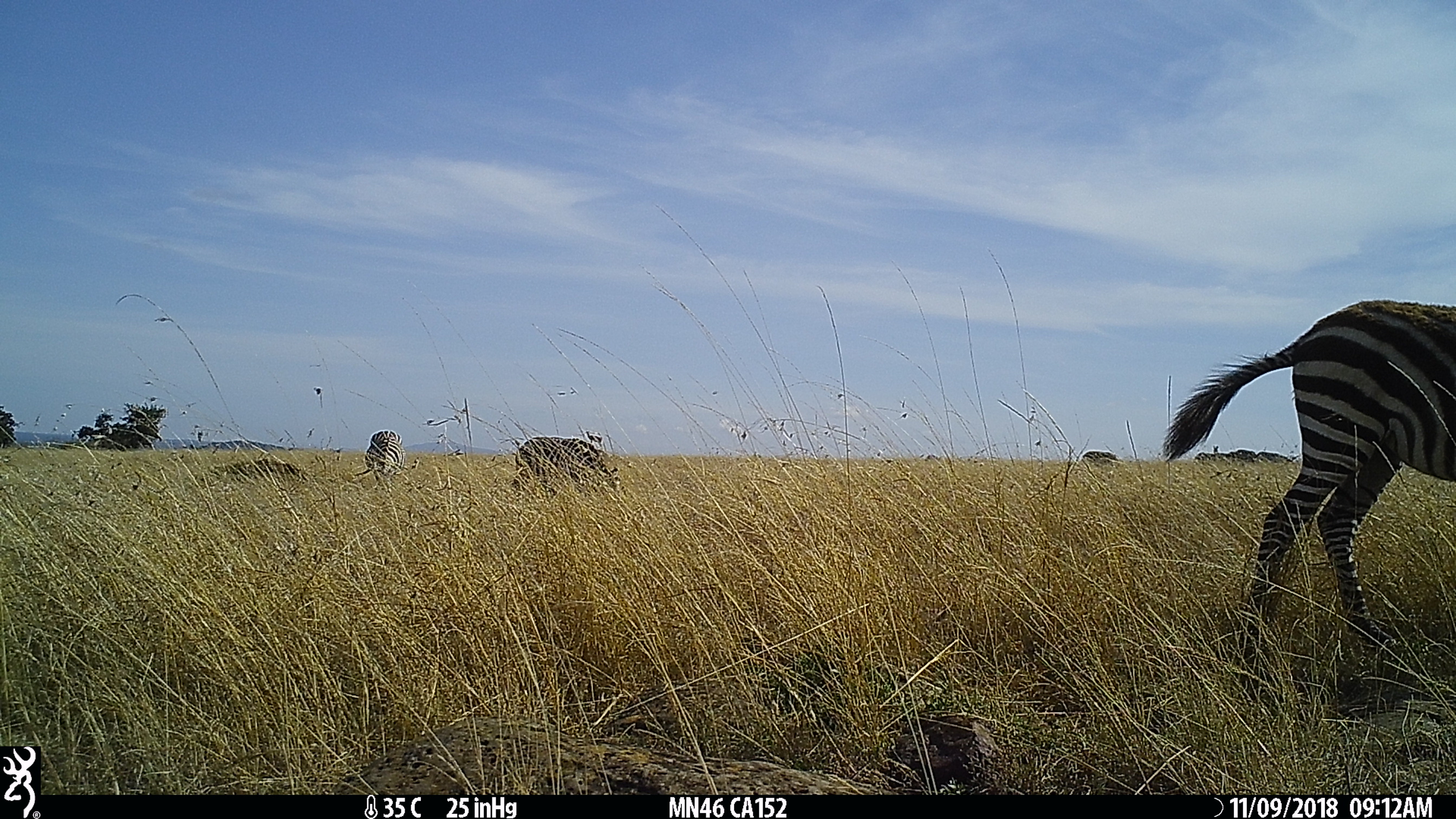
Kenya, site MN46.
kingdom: Animalia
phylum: Chordata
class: Mammalia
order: Perissodactyla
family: Equidae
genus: Equus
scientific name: Equus quagga burchellii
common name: burchell's zebra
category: zebra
Zebra (burchell's zebra) (Equus quagga burchellii).